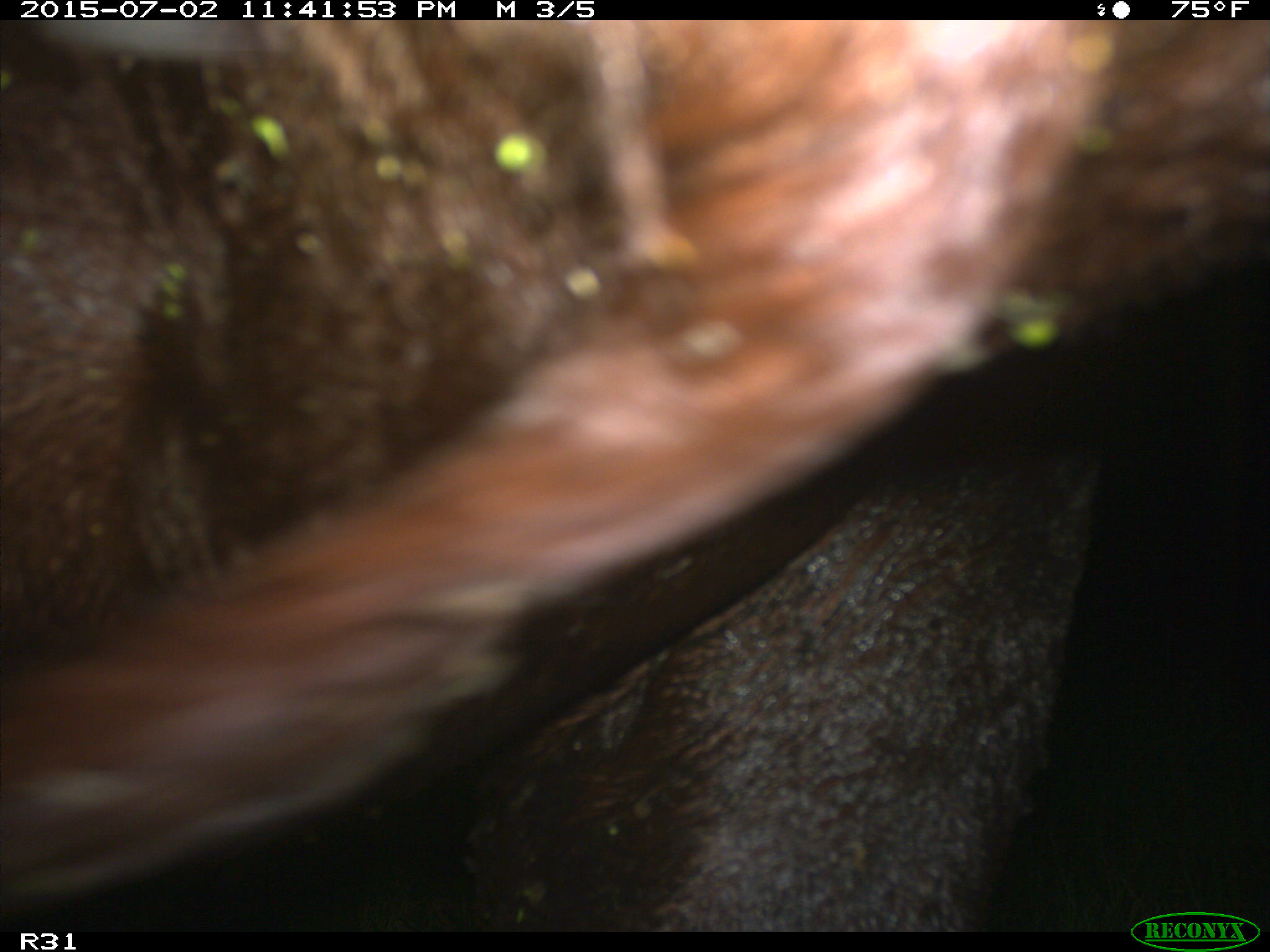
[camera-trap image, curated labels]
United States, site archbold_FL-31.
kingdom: Animalia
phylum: Chordata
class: Mammalia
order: Artiodactyla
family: Bovidae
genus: Bos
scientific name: Bos taurus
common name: domestic cow